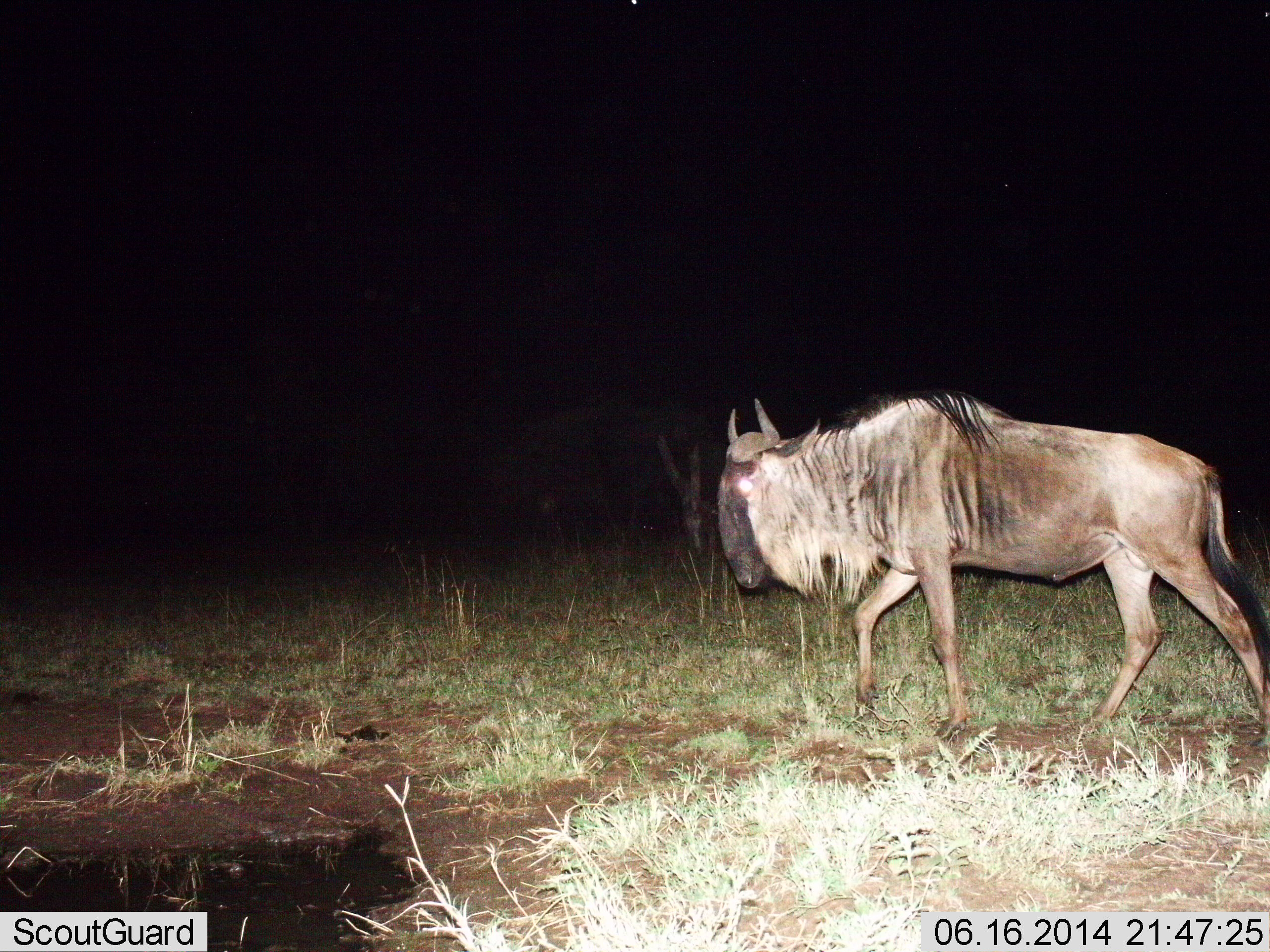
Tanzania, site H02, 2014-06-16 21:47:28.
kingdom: Animalia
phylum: Chordata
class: Mammalia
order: Artiodactyla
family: Bovidae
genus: Connochaetes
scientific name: Connochaetes taurinus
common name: blue wildebeest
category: wildebeest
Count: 1.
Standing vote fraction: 0%.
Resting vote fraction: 0%.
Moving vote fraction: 100%.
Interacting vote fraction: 0%.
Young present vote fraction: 0%.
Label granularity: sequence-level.